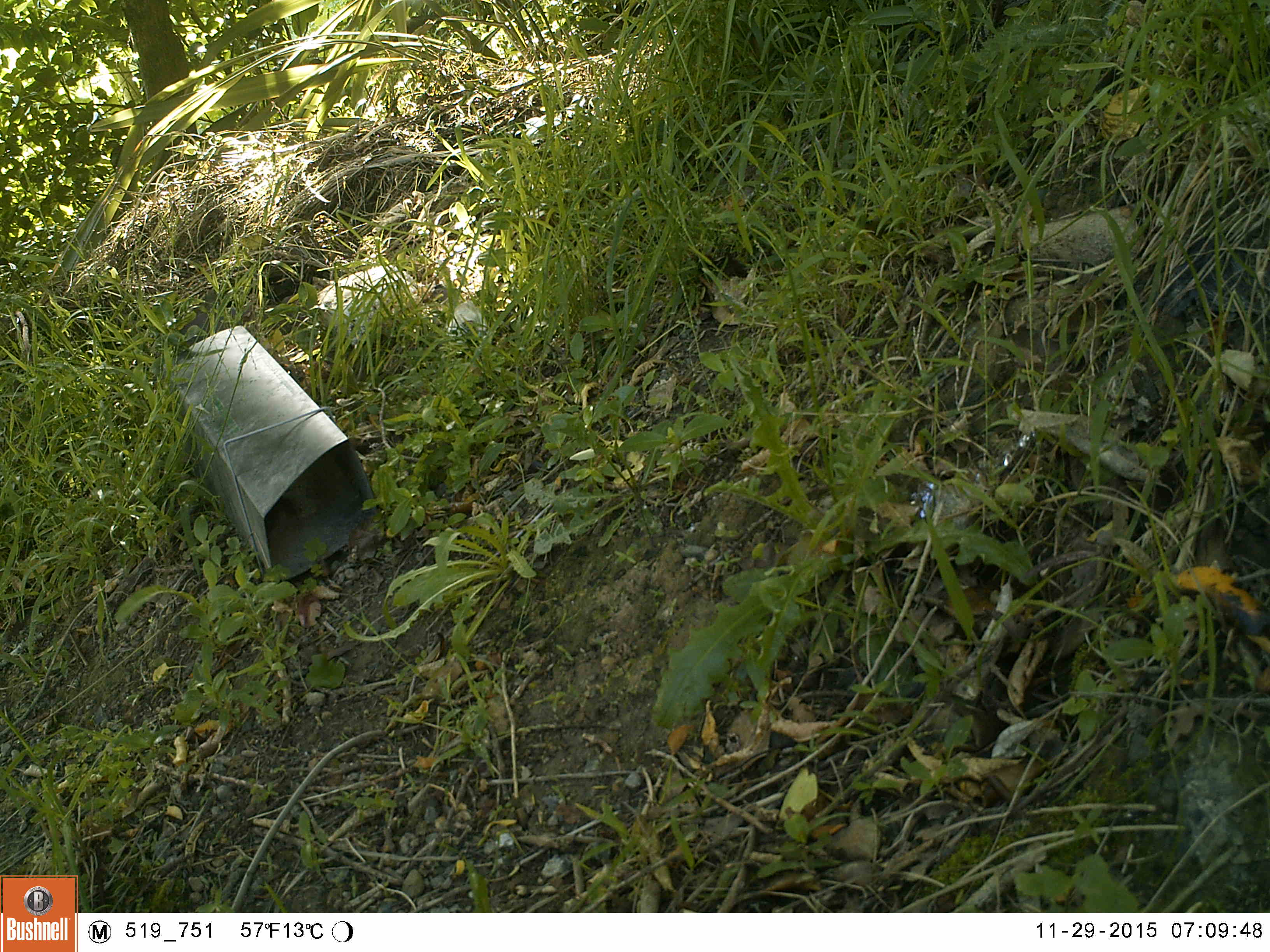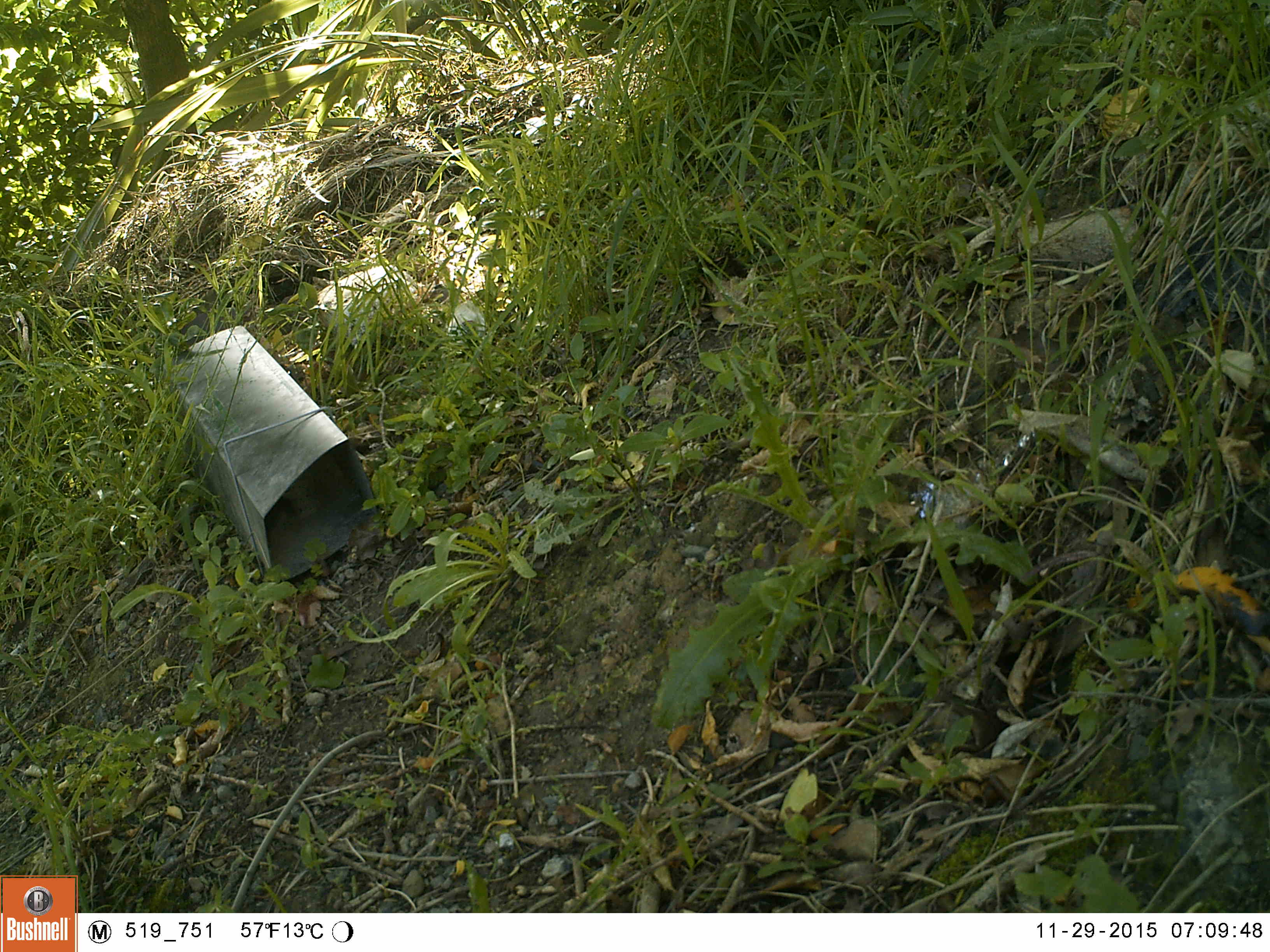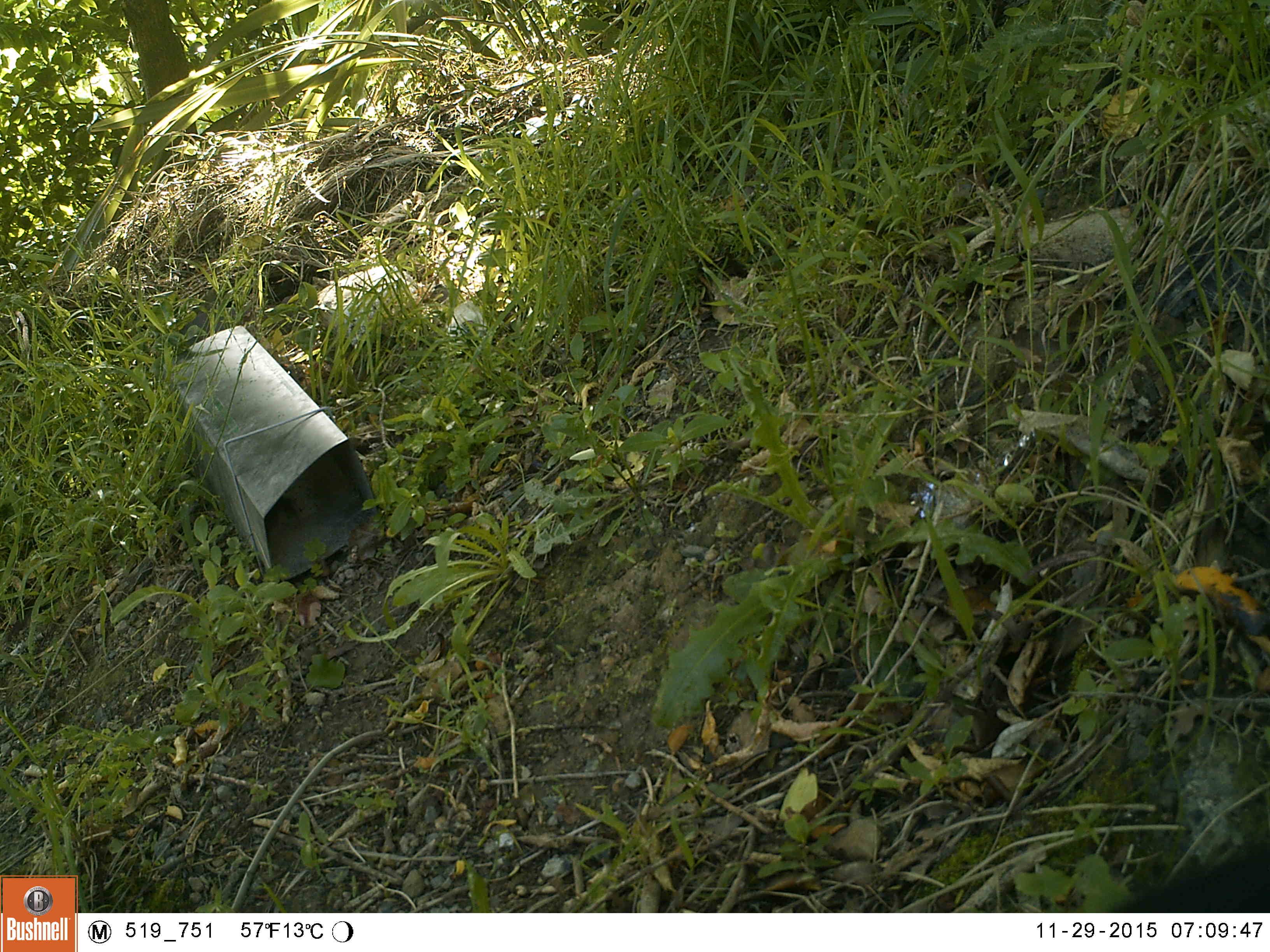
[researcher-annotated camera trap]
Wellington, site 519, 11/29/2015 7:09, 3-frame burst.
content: unidentified animal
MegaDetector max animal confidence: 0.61